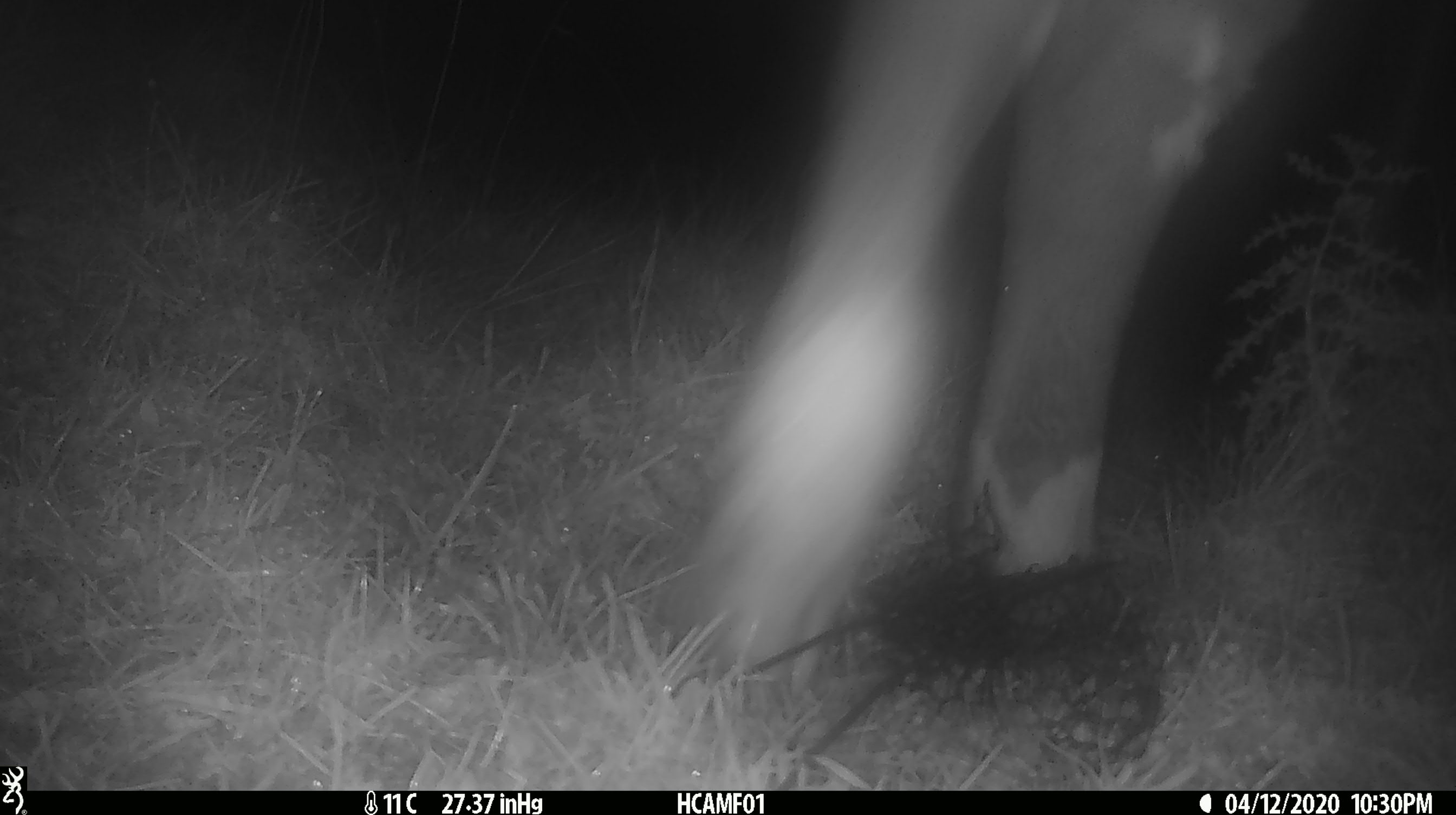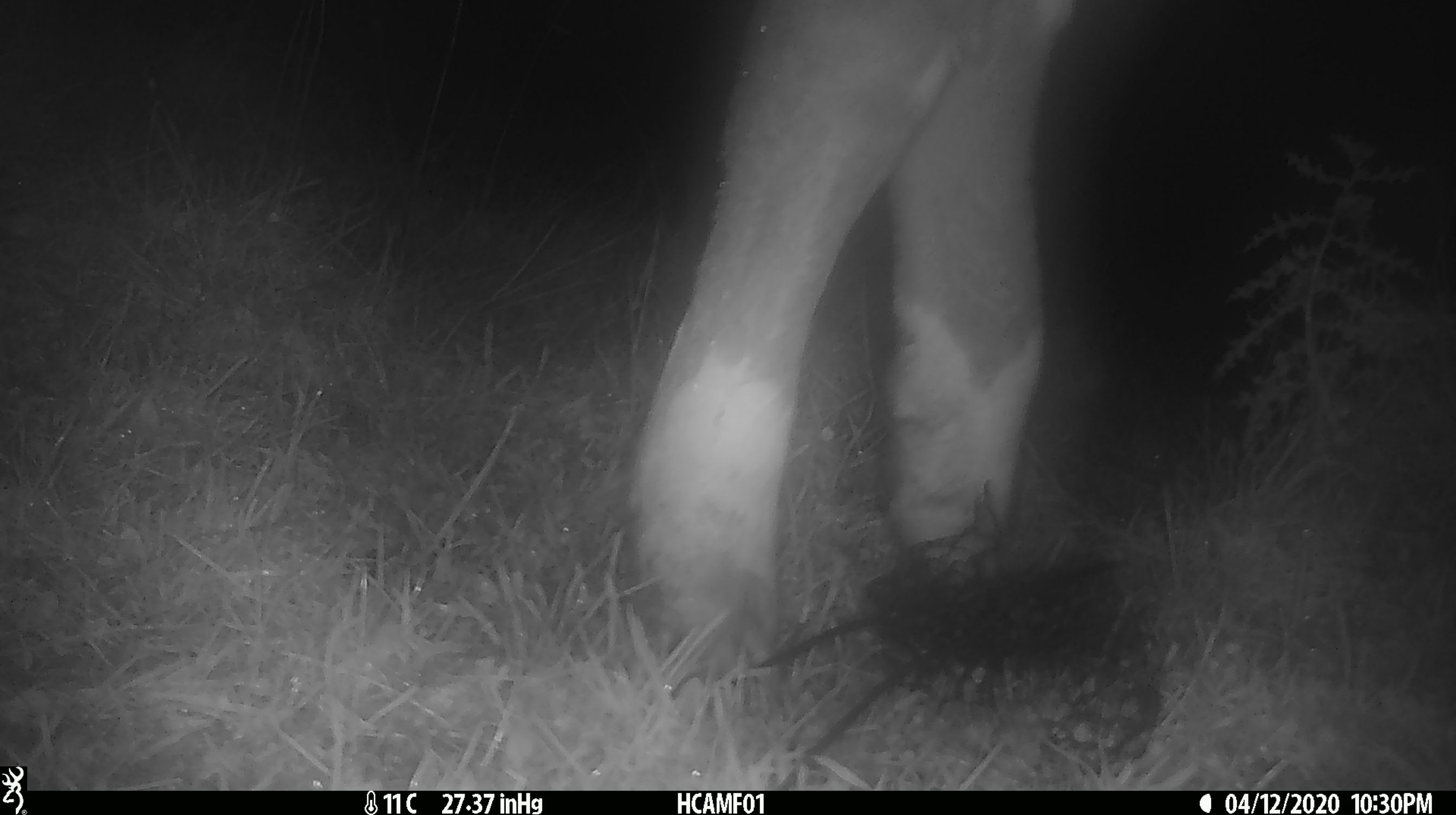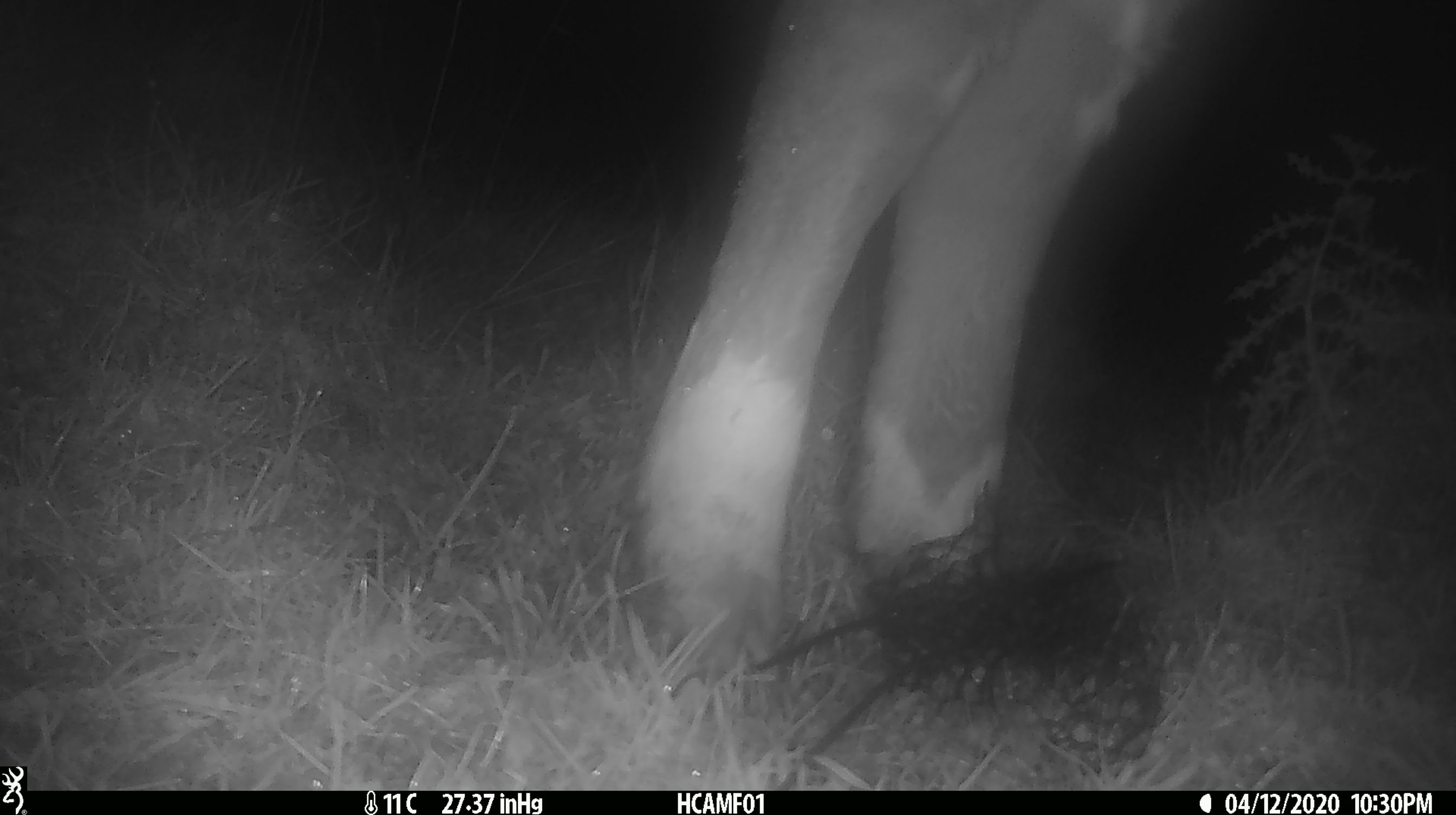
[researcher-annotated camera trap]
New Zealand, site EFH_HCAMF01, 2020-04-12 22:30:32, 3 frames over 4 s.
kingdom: Animalia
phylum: Chordata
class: Mammalia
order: Artiodactyla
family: Bovidae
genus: Bos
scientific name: Bos taurus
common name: domestic cow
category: cow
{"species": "cow (domestic cow) (Bos taurus)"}